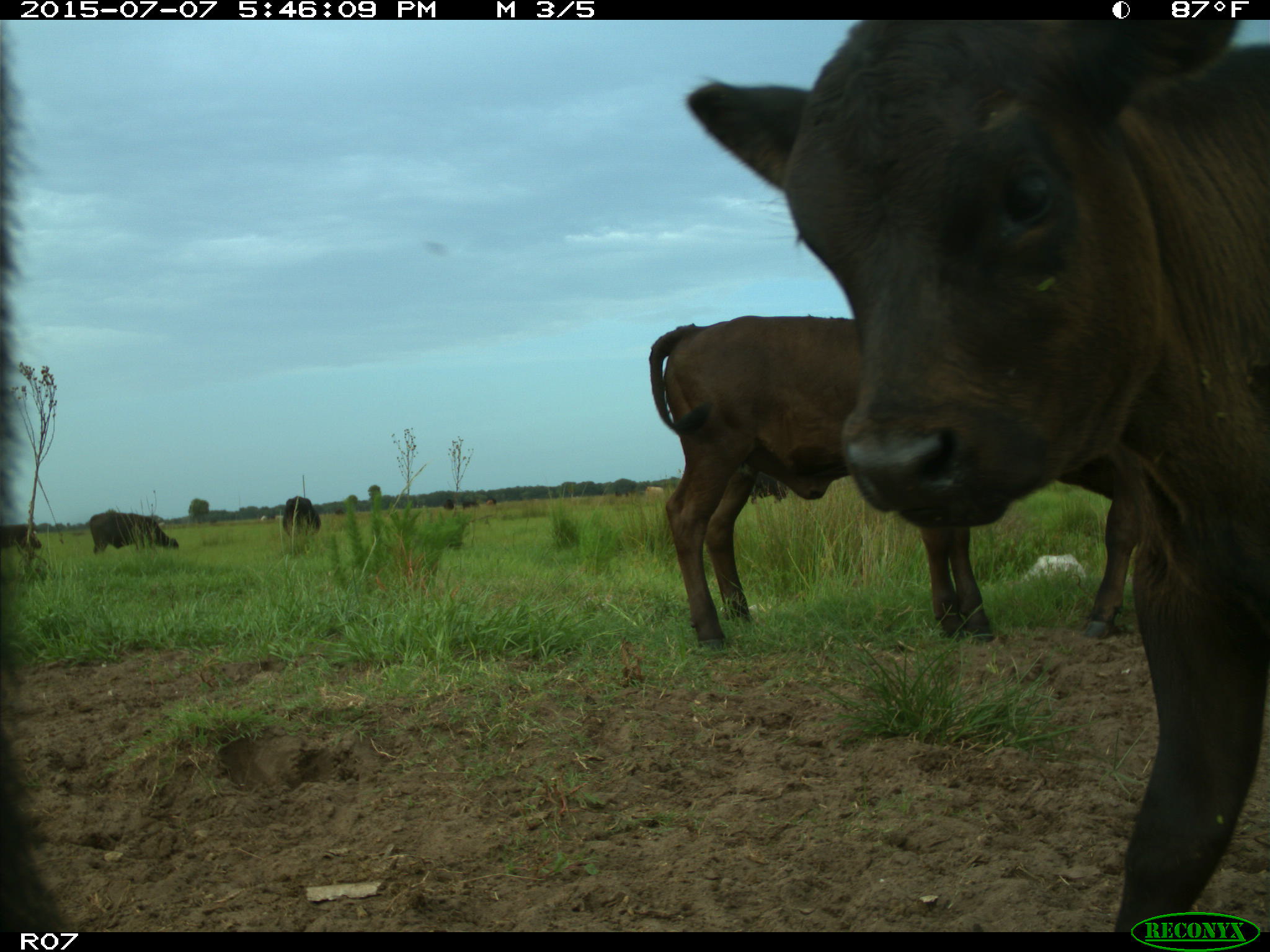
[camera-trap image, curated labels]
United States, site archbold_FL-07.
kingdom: Animalia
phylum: Chordata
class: Mammalia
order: Artiodactyla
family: Bovidae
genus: Bos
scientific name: Bos taurus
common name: domestic cow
Bos taurus (domestic cow).